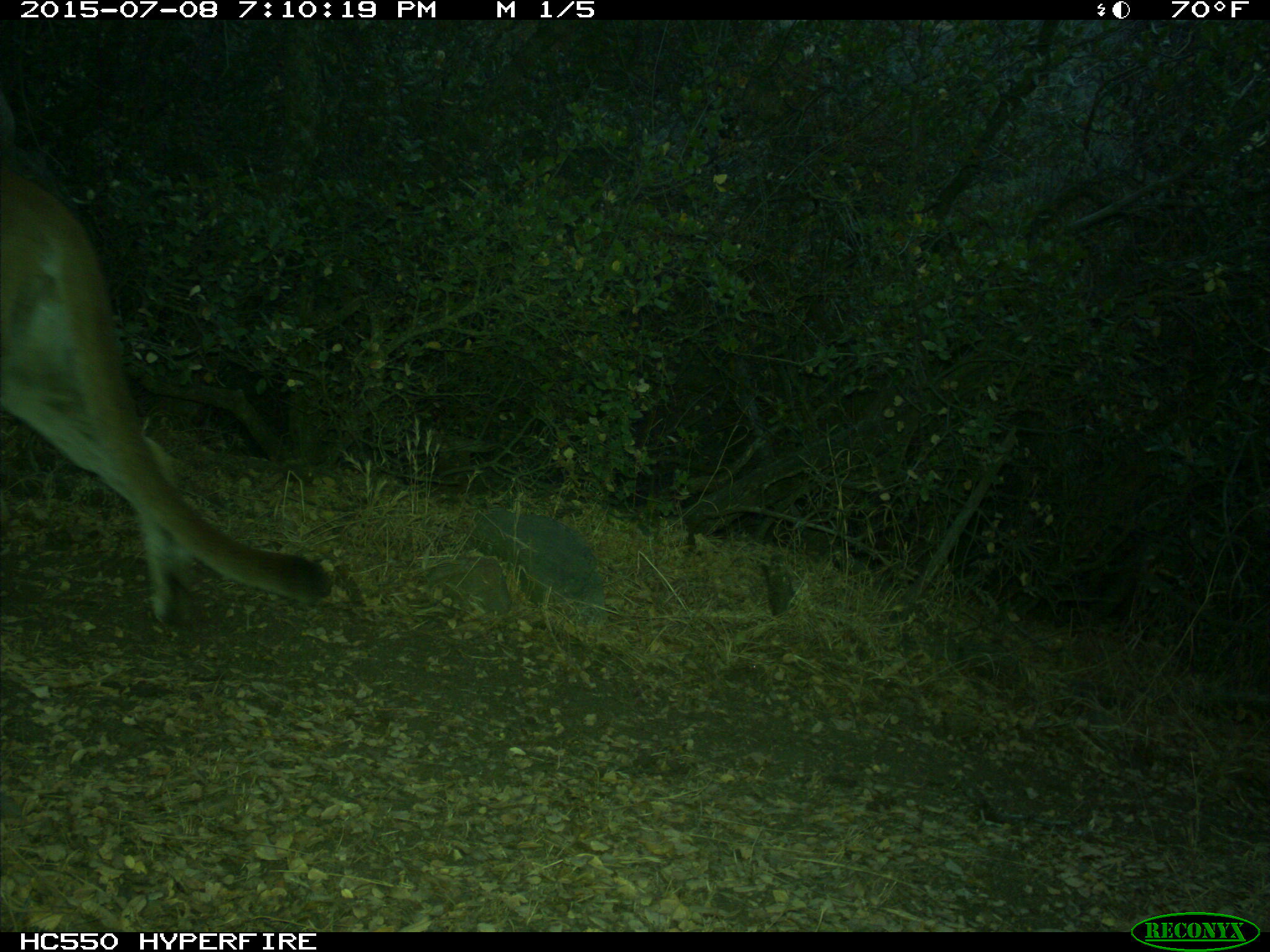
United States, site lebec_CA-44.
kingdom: Animalia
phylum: Chordata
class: Mammalia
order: Carnivora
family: Felidae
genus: Puma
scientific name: Puma concolor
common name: mountain lion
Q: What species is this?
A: Puma concolor (mountain lion).